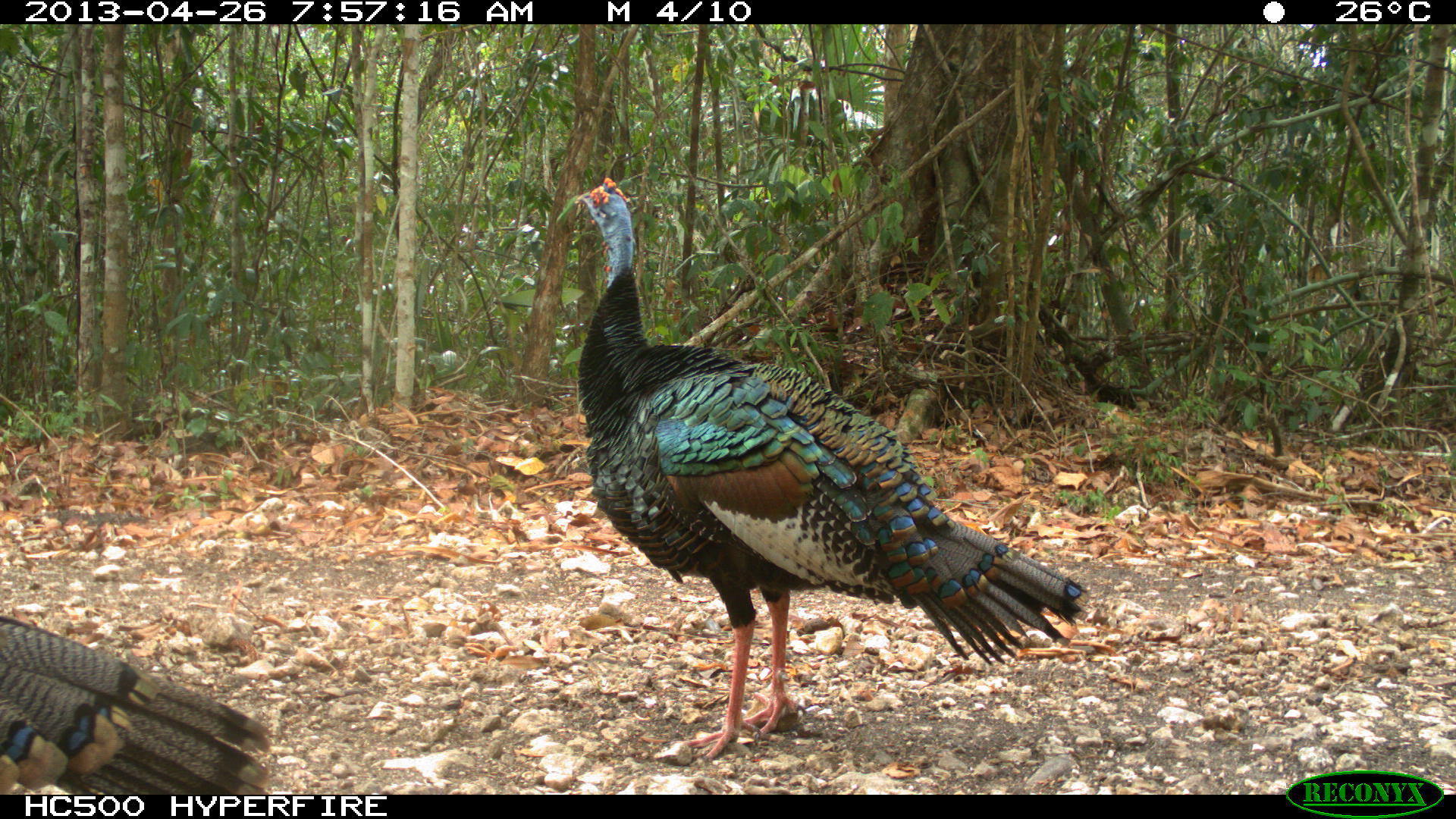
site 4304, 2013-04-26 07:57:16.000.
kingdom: Animalia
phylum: Chordata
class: Aves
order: Galliformes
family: Phasianidae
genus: Meleagris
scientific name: Meleagris ocellata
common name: ocellated turkey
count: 3